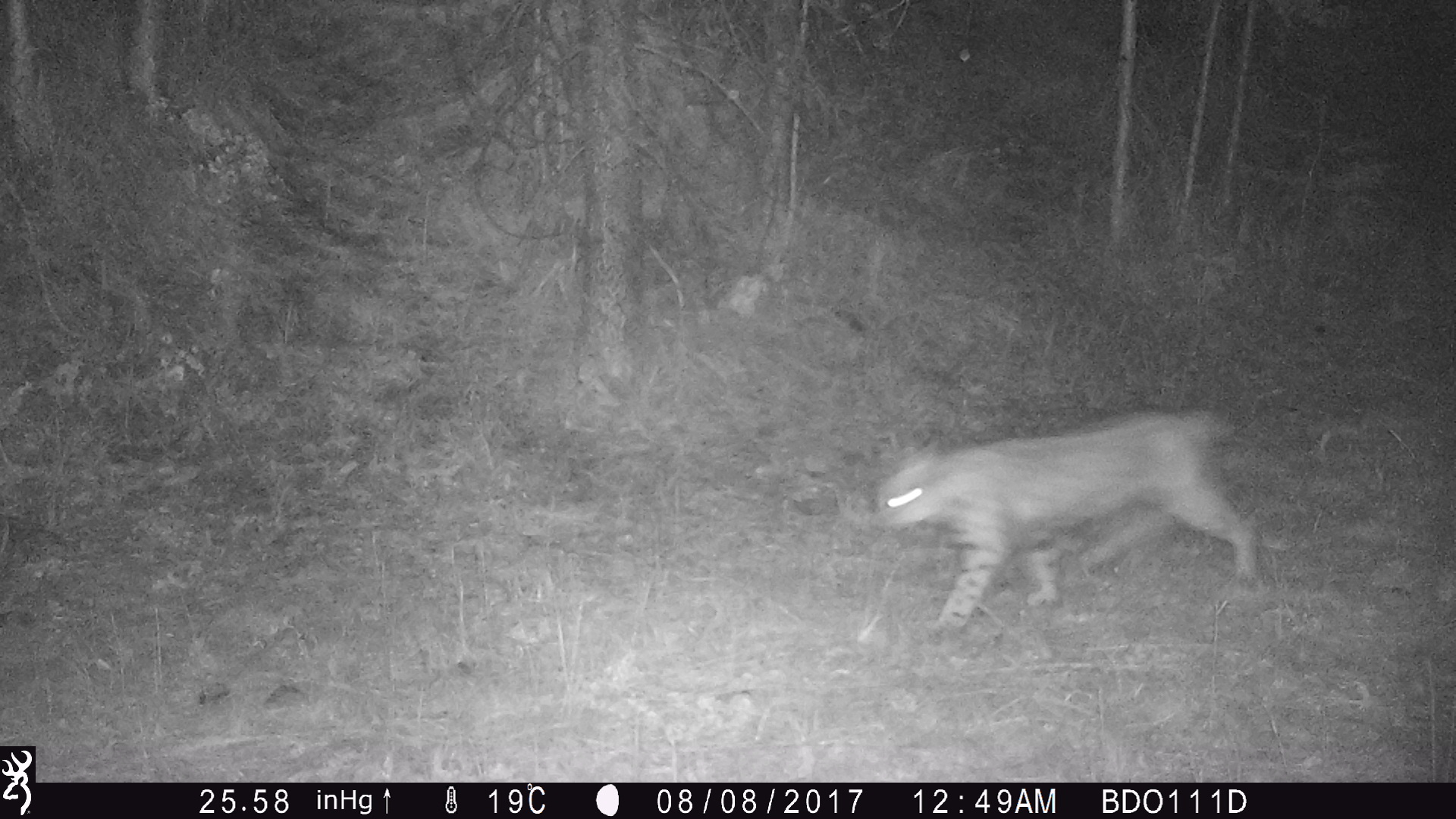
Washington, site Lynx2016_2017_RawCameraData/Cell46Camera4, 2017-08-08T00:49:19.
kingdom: Animalia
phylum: Chordata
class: Mammalia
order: Carnivora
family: Felidae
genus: Lynx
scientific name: Lynx rufus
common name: bobcat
Lynx rufus (bobcat). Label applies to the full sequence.